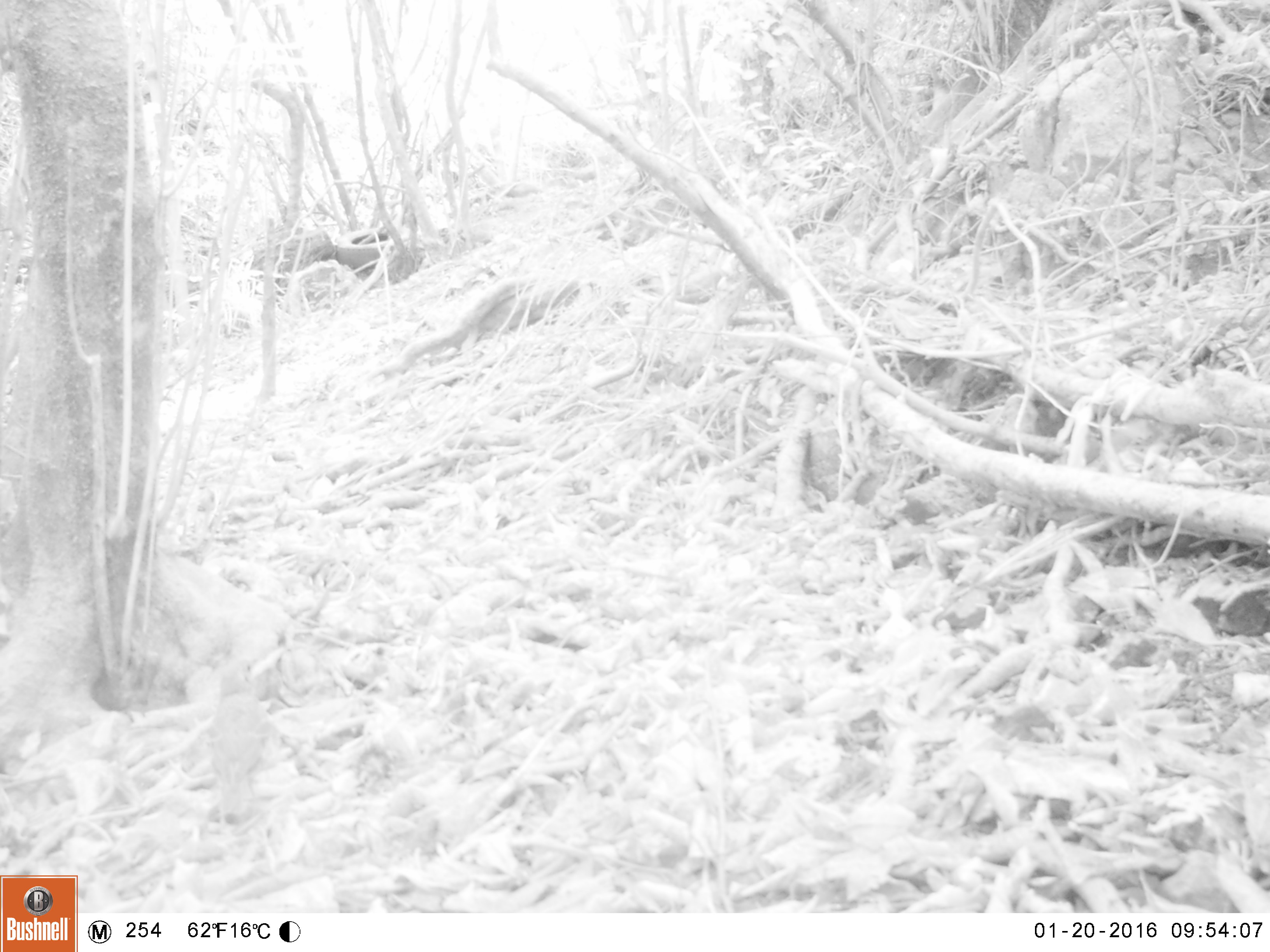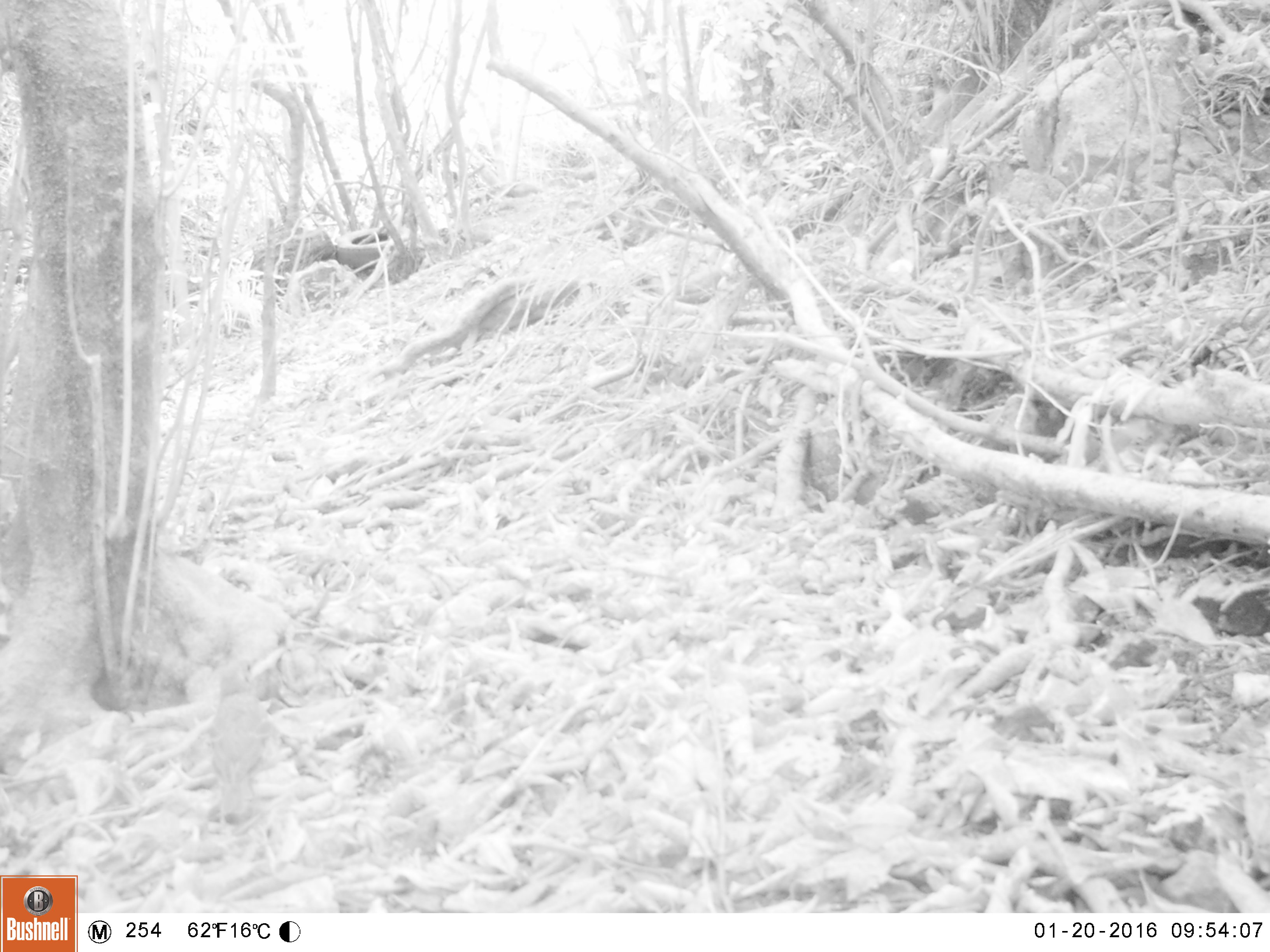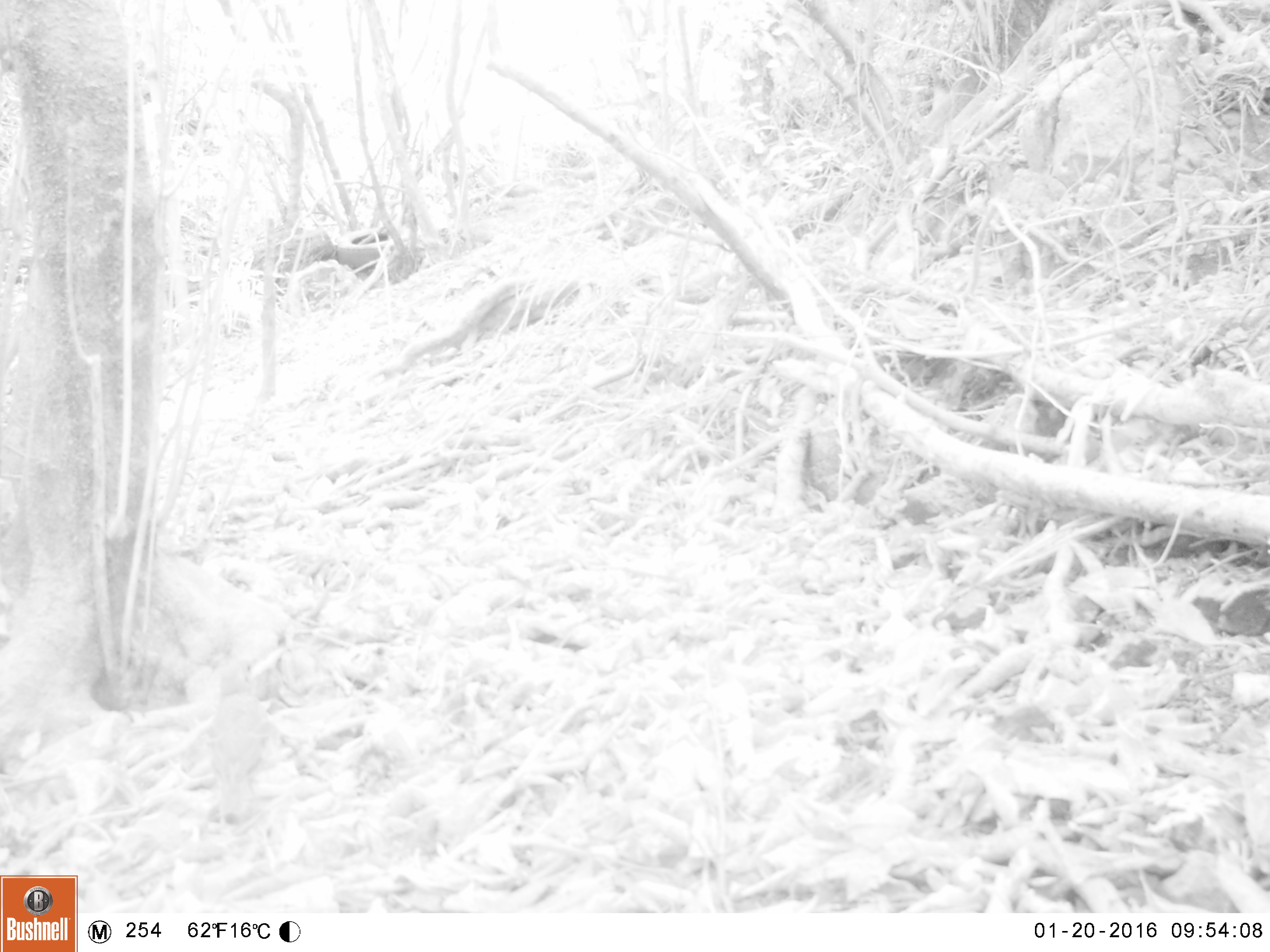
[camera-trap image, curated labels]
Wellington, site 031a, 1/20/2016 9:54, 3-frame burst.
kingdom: Animalia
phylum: Chordata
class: Aves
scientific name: Aves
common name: bird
Bird (Aves).